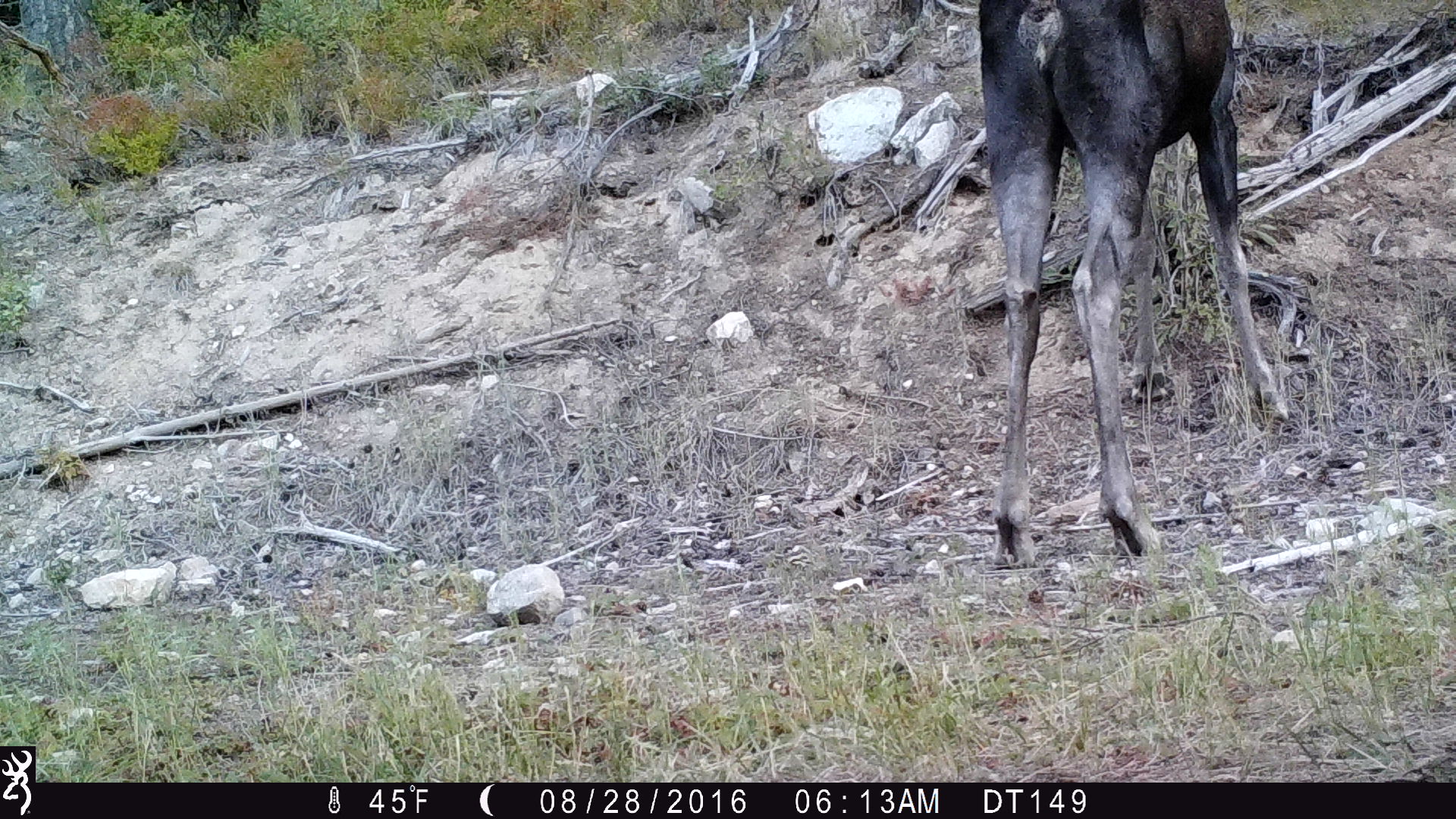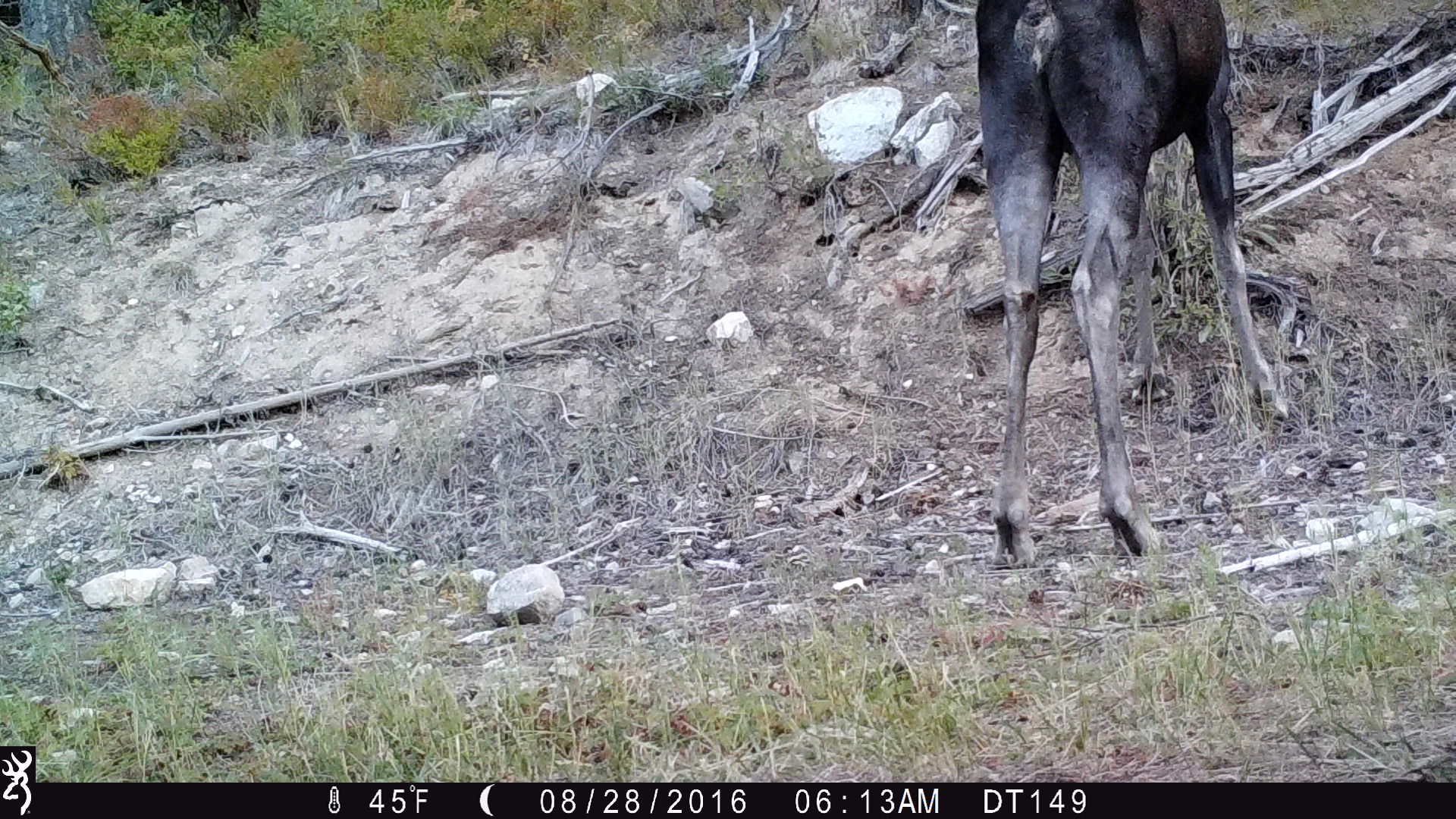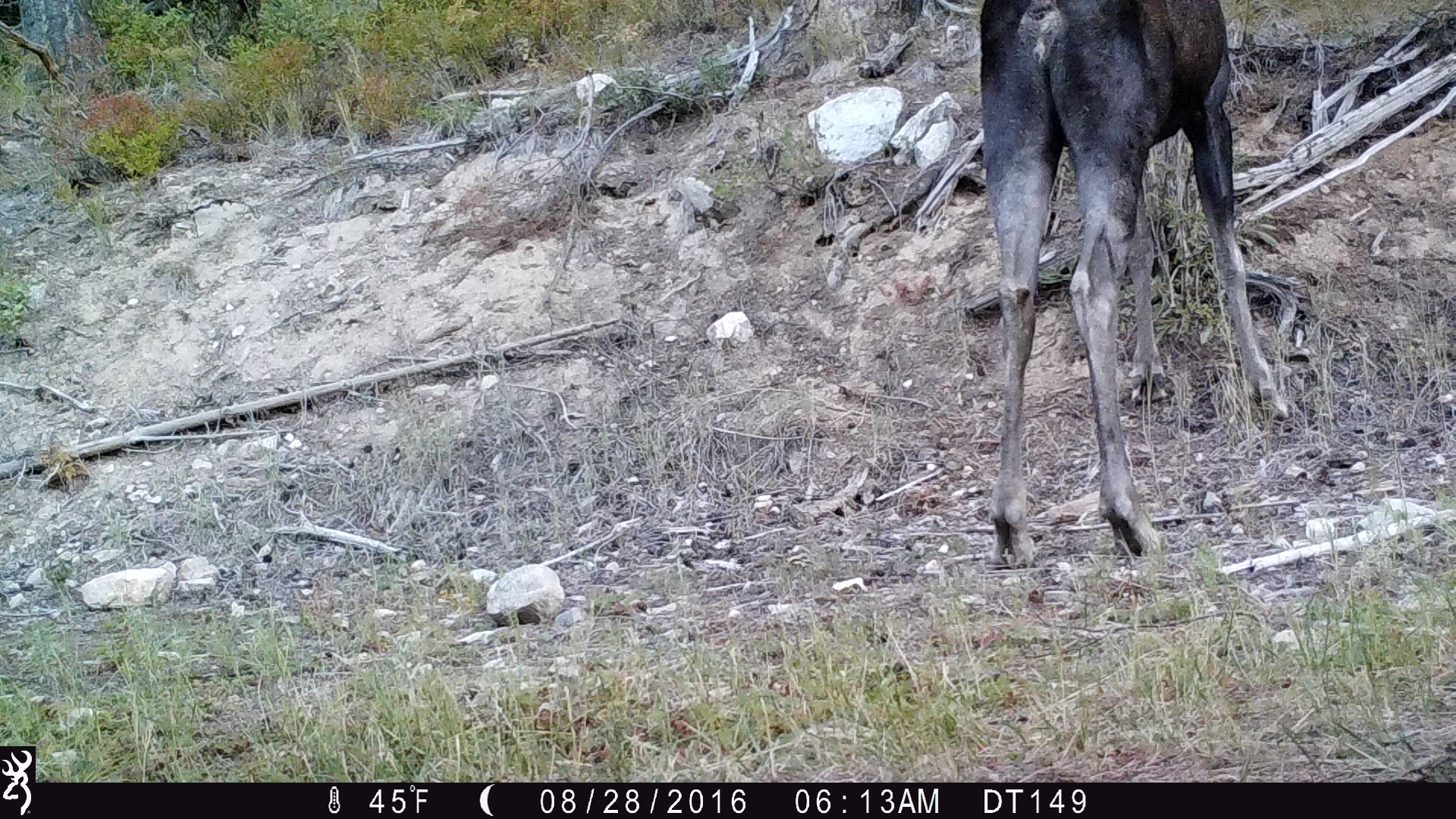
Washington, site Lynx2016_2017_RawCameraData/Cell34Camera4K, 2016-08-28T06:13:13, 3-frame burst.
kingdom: Animalia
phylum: Chordata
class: Mammalia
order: Artiodactyla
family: Cervidae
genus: Alces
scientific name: Alces alces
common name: moose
Alces alces (moose). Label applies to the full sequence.